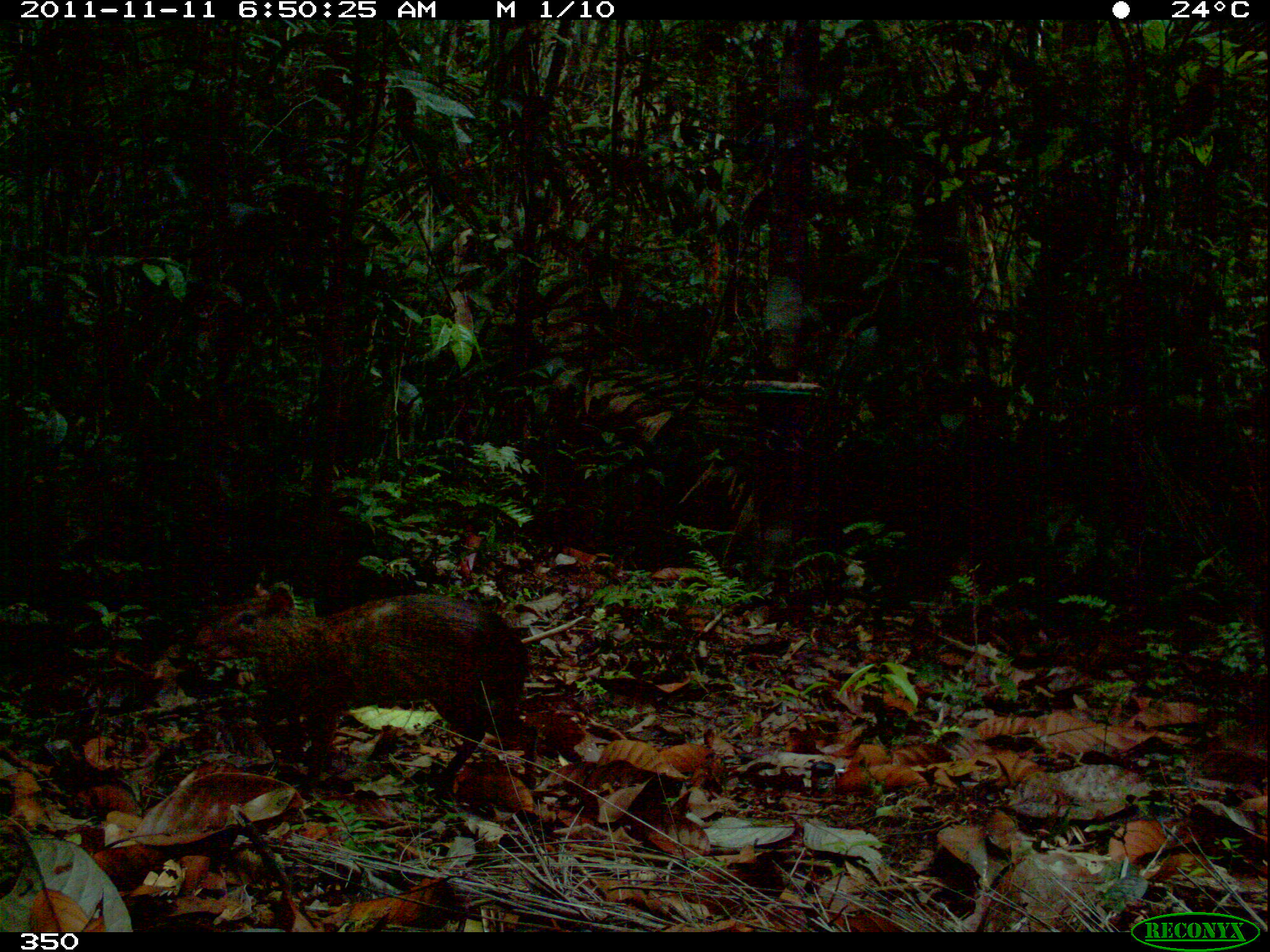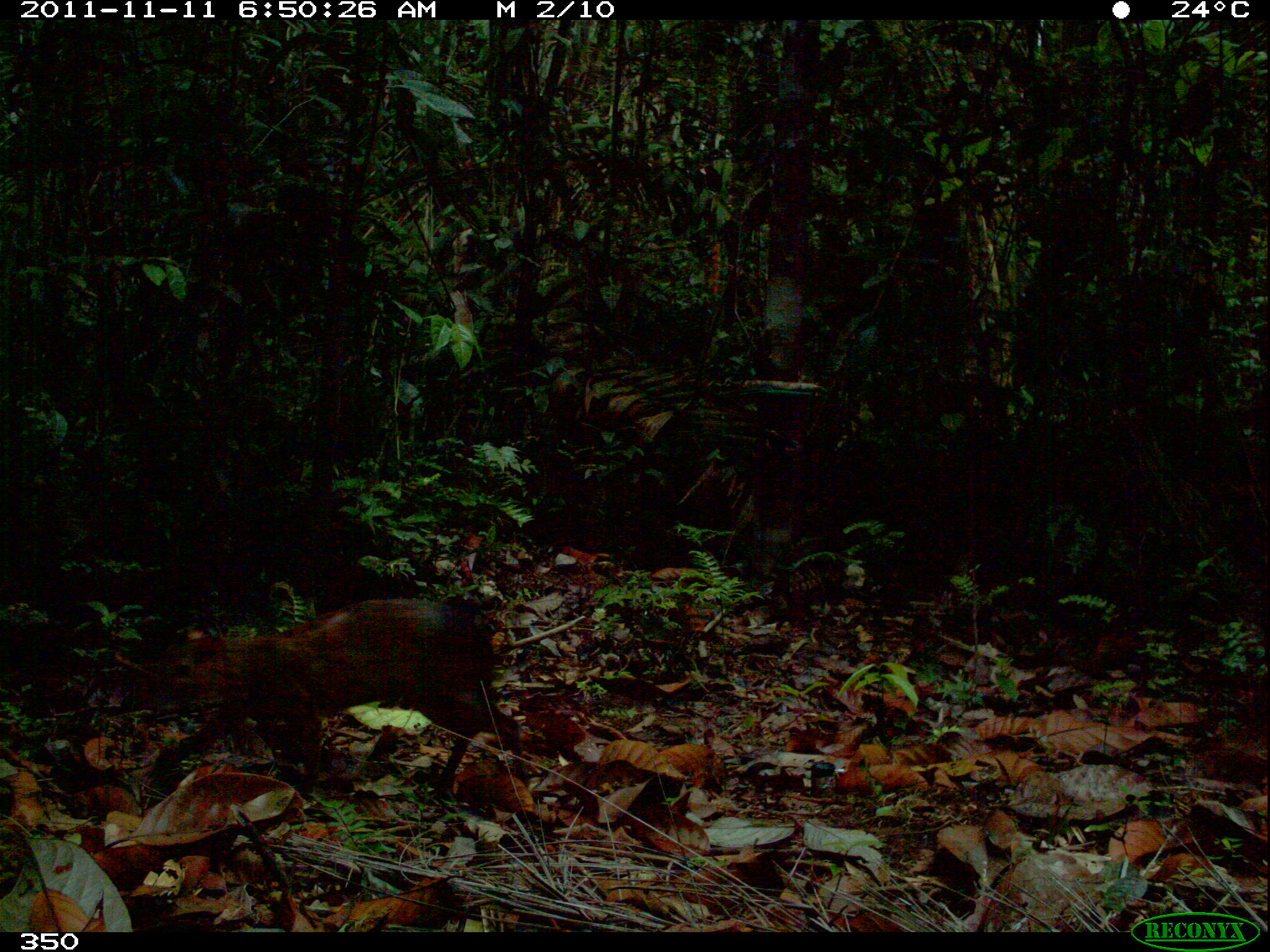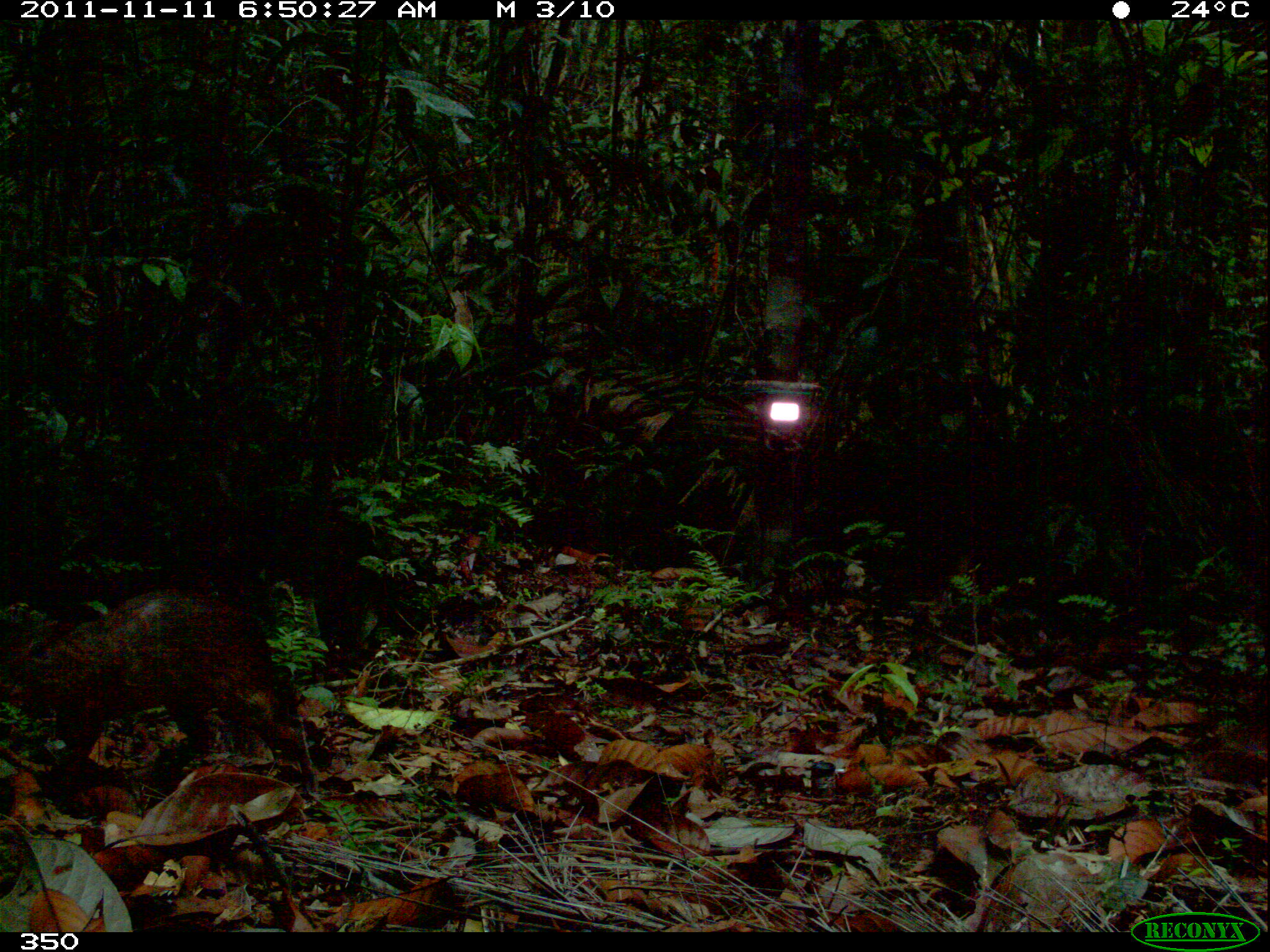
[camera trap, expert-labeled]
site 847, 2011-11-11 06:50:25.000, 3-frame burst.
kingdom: Animalia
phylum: Chordata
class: Mammalia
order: Rodentia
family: Dasyproctidae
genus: Dasyprocta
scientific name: Dasyprocta punctata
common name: central american agouti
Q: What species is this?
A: Dasyprocta punctata (central american agouti).